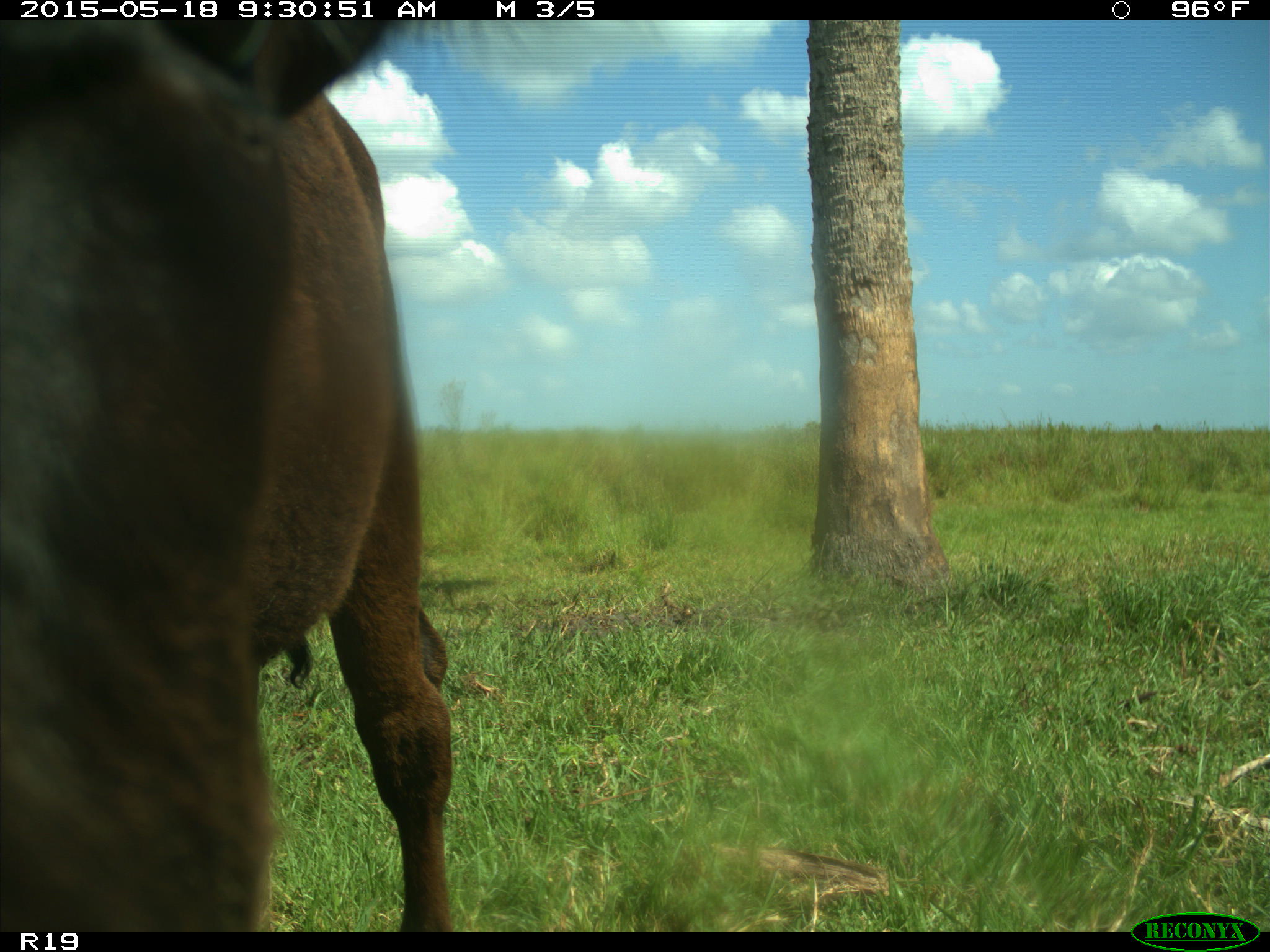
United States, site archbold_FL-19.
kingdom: Animalia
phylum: Chordata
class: Mammalia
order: Artiodactyla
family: Bovidae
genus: Bos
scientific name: Bos taurus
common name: domestic cow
Bos taurus (domestic cow).